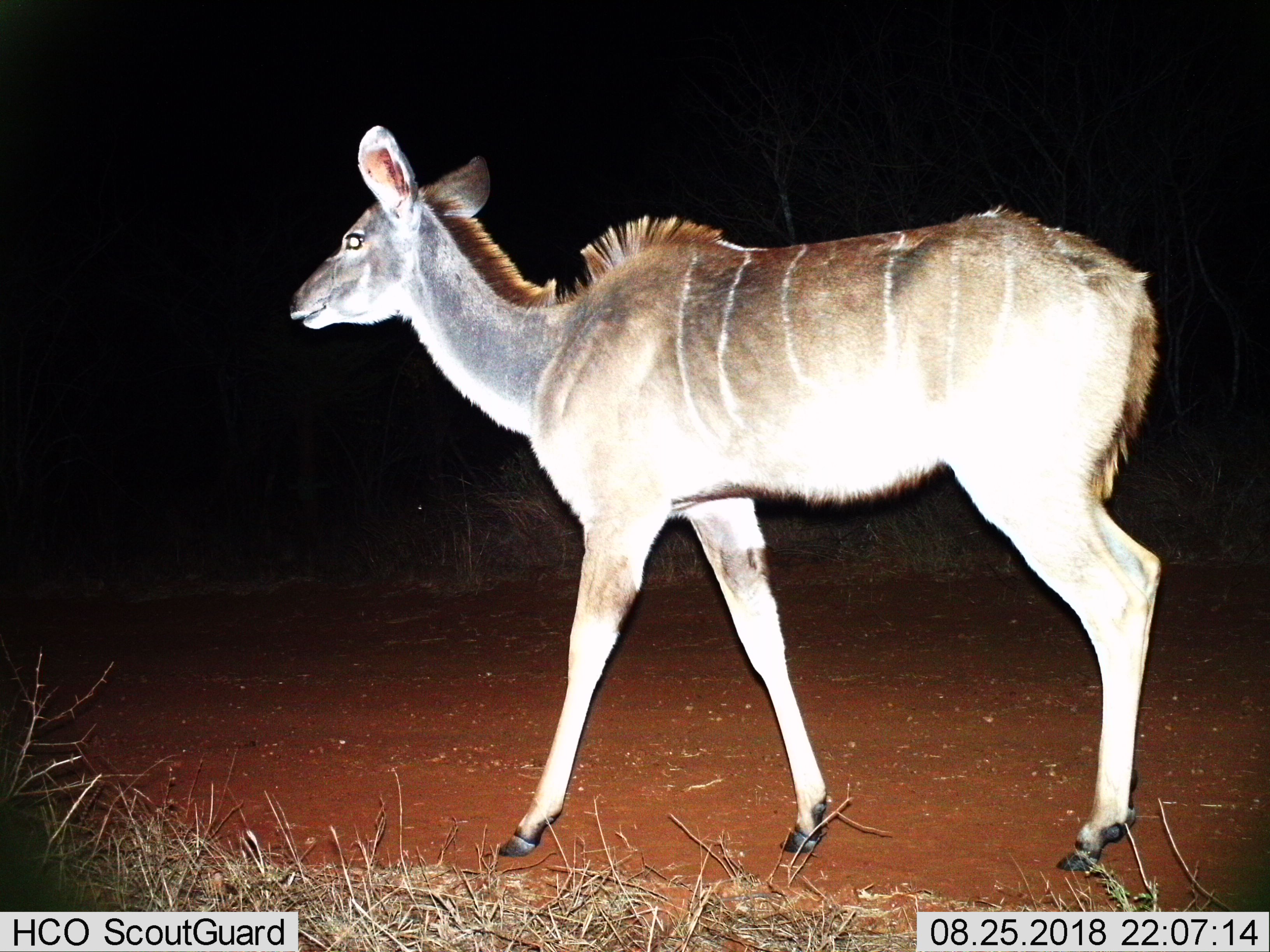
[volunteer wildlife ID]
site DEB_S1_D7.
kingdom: Animalia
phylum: Chordata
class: Mammalia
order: Artiodactyla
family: Bovidae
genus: Tragelaphus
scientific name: Tragelaphus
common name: kudu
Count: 1.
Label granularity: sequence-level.